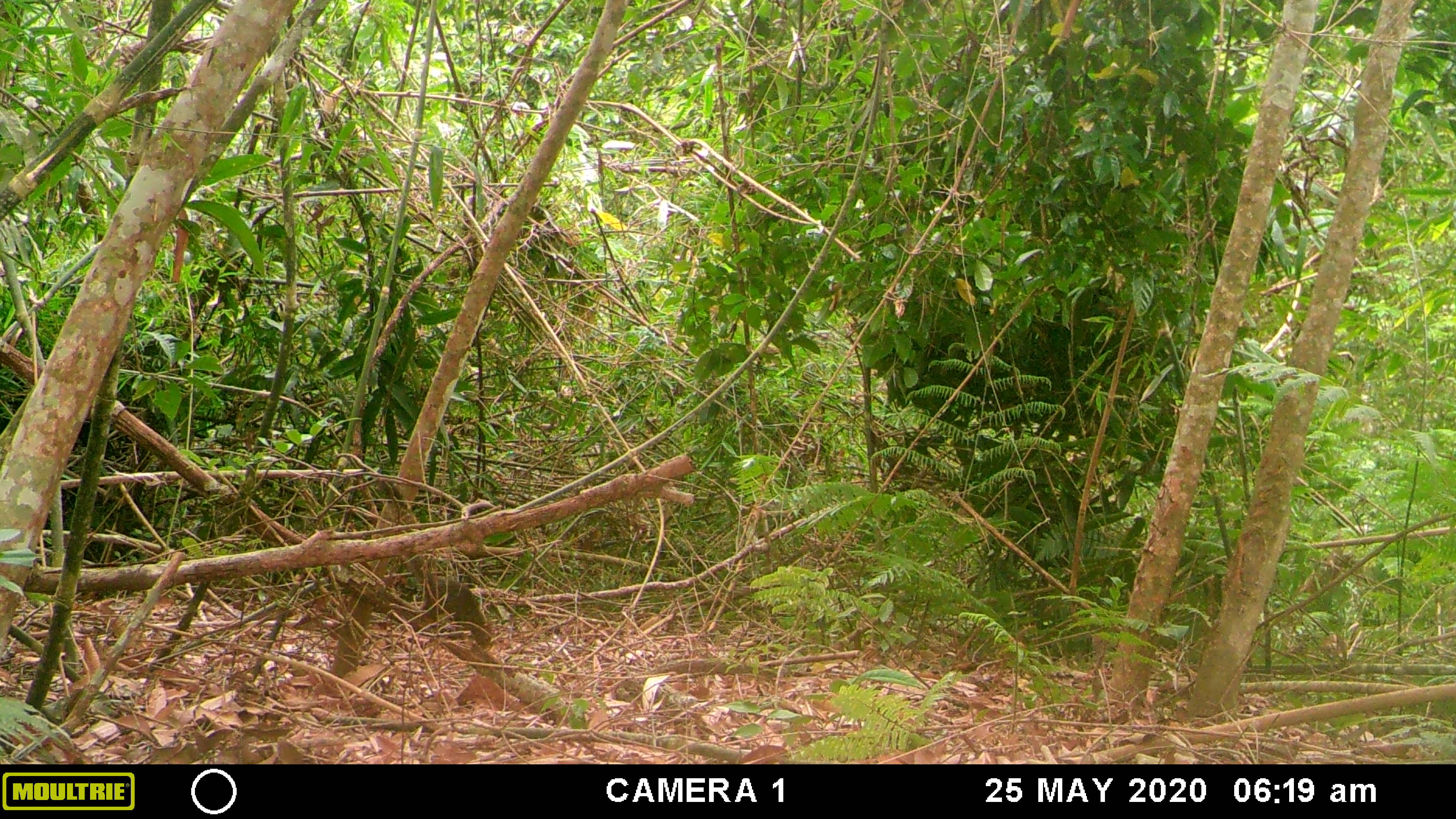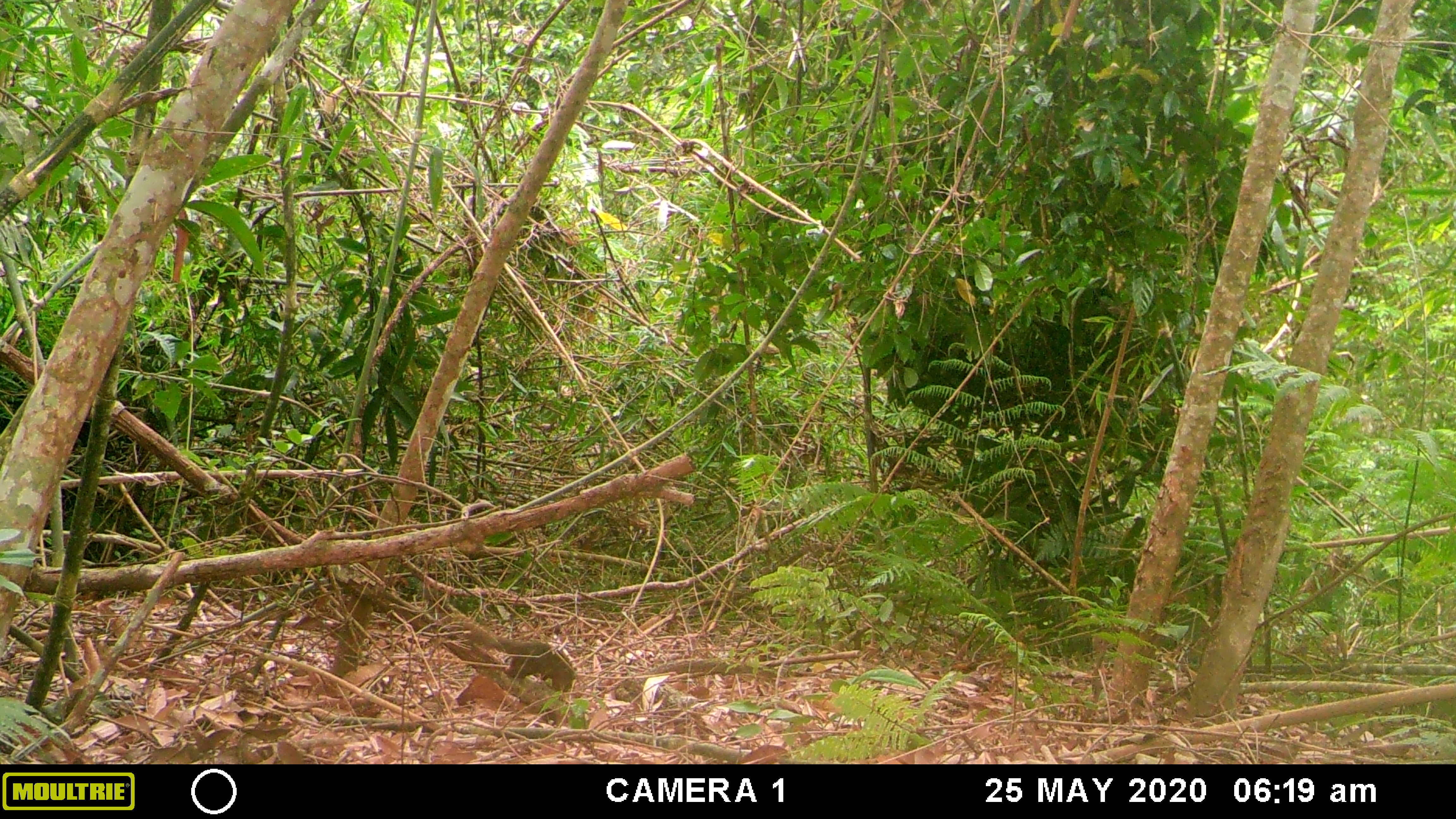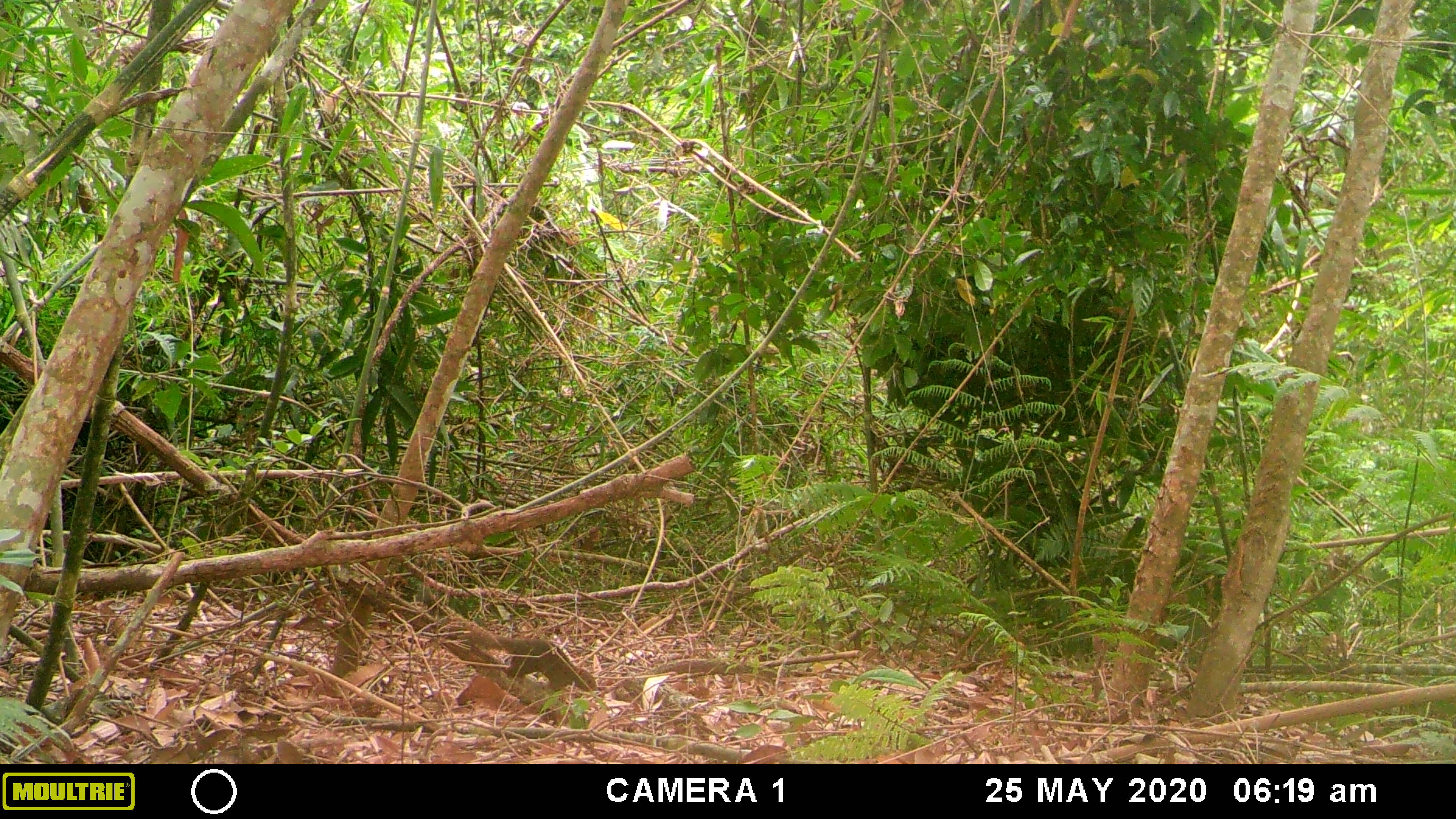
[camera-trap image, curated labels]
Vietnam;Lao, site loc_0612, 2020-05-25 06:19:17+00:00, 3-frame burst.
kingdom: Animalia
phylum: Chordata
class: Mammalia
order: Rodentia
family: Sciuridae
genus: Callosciurus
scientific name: Callosciurus erythraeus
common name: pallas's squirrel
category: pallass squirrel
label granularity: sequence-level